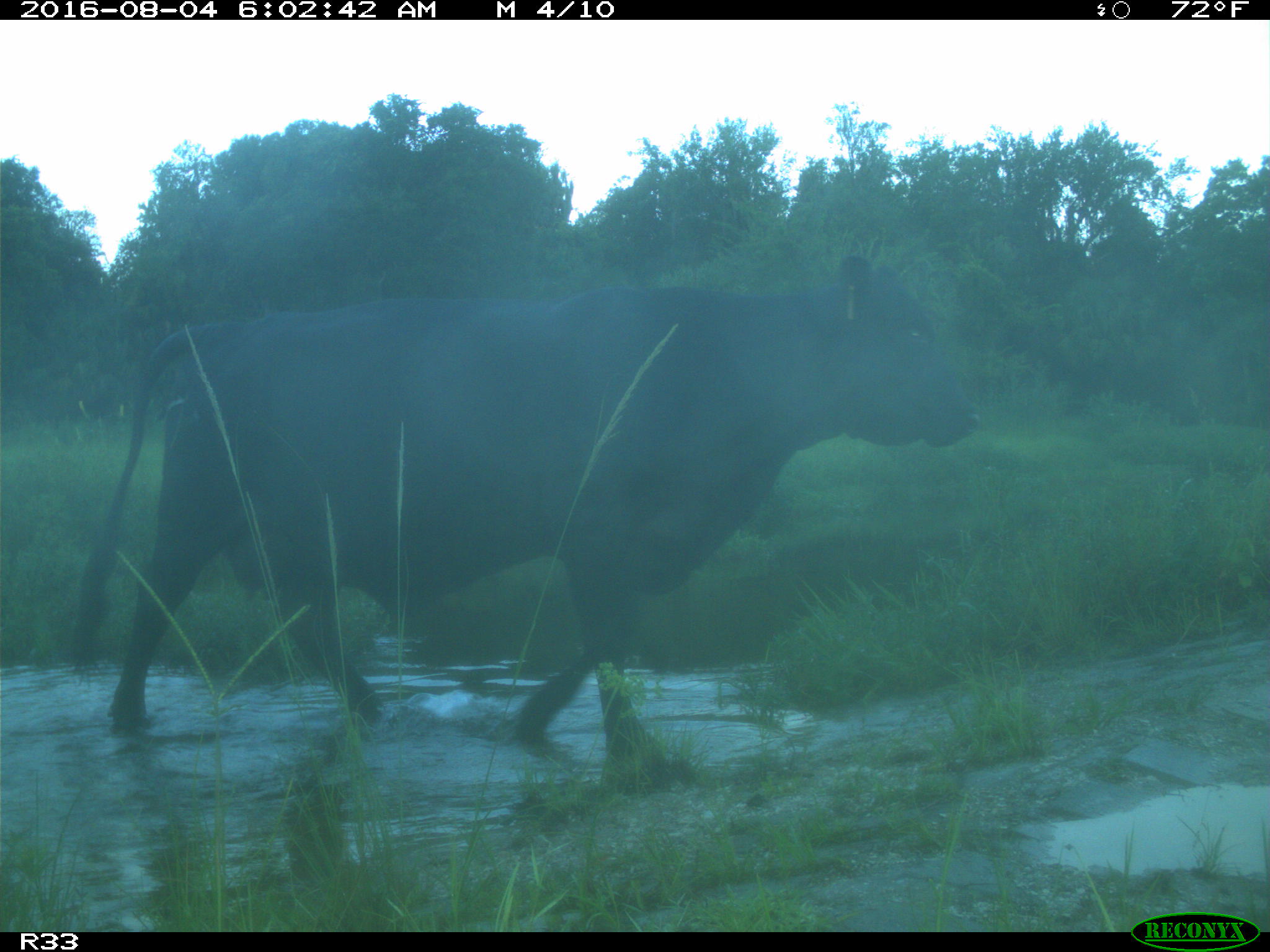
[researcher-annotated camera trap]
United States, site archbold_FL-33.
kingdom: Animalia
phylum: Chordata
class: Mammalia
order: Artiodactyla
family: Bovidae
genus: Bos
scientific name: Bos taurus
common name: domestic cow